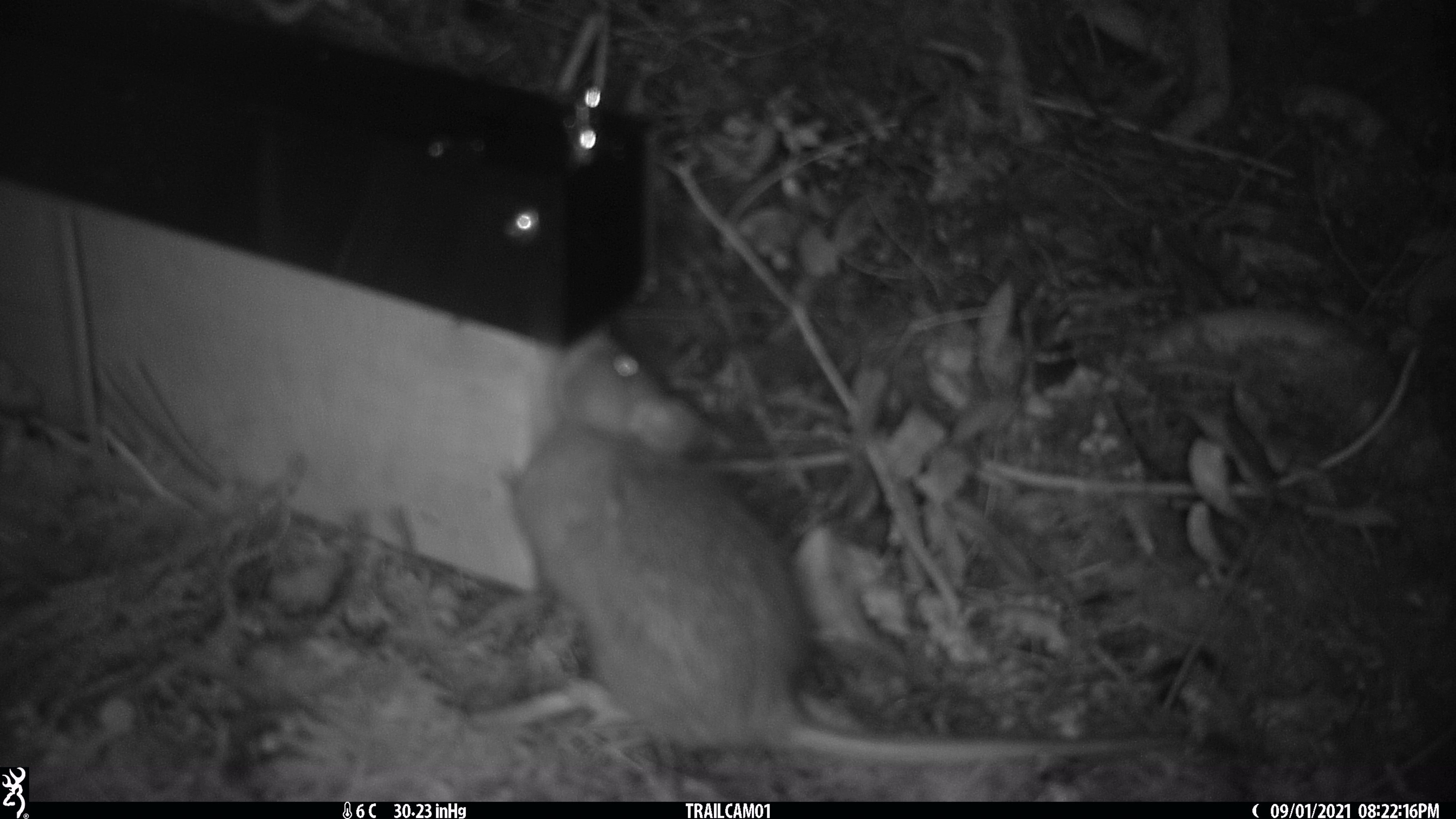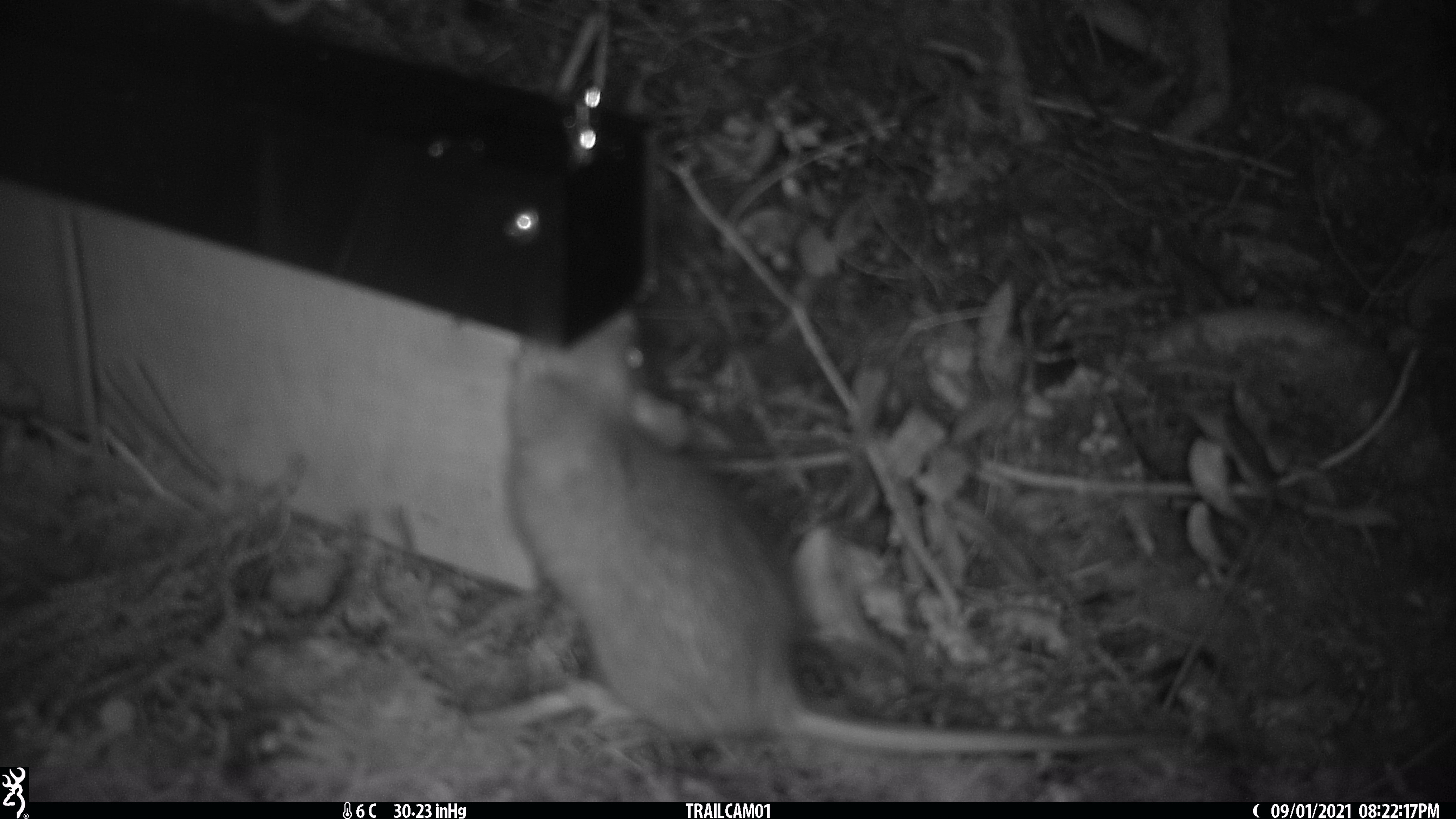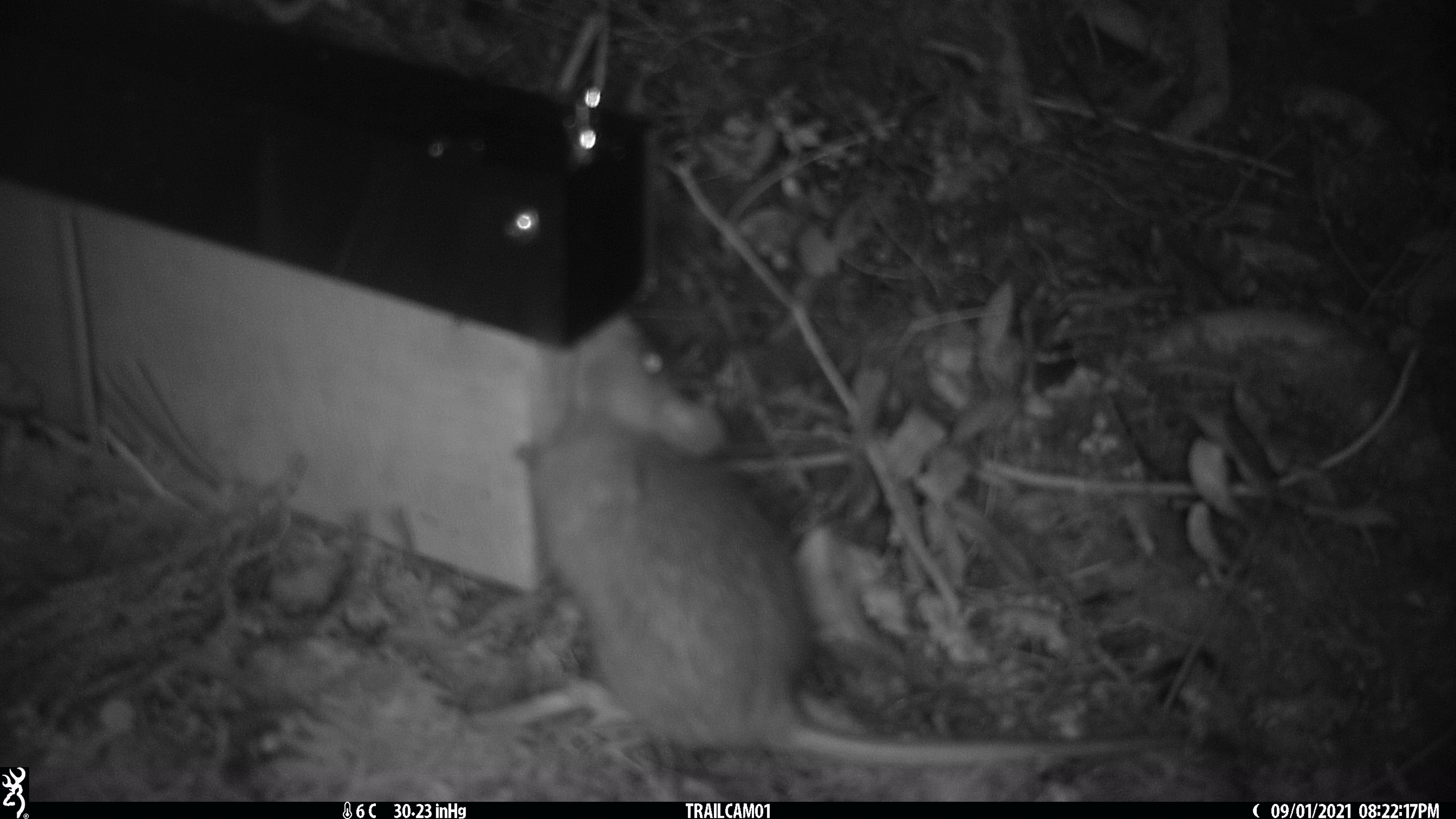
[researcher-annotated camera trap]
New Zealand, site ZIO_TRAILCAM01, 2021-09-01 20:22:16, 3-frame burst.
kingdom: Animalia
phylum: Chordata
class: Mammalia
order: Rodentia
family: Muridae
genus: Rattus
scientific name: Rattus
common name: rat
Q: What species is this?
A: Rat (Rattus).